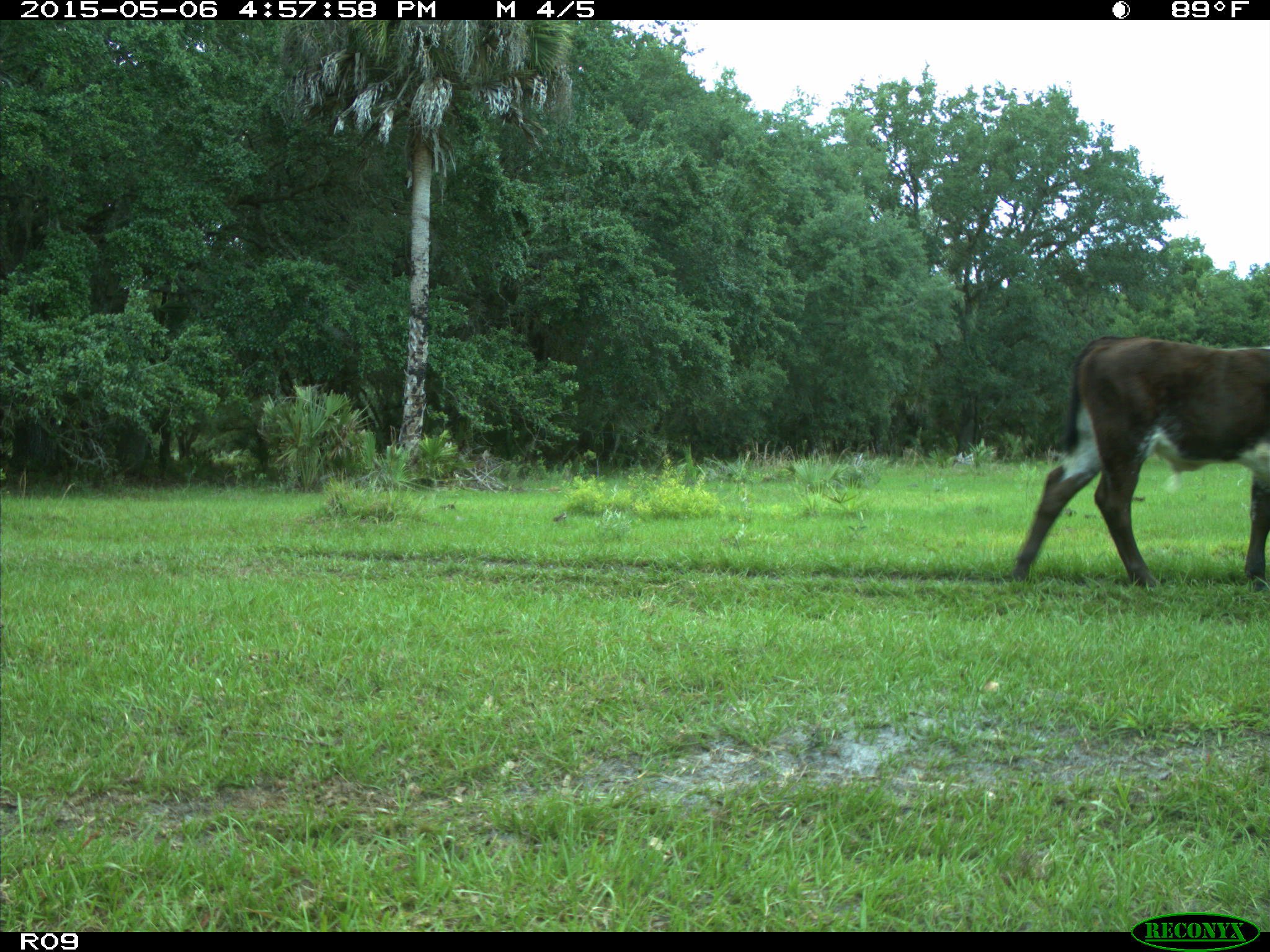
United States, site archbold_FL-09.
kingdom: Animalia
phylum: Chordata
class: Mammalia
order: Artiodactyla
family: Bovidae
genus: Bos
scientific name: Bos taurus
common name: domestic cow